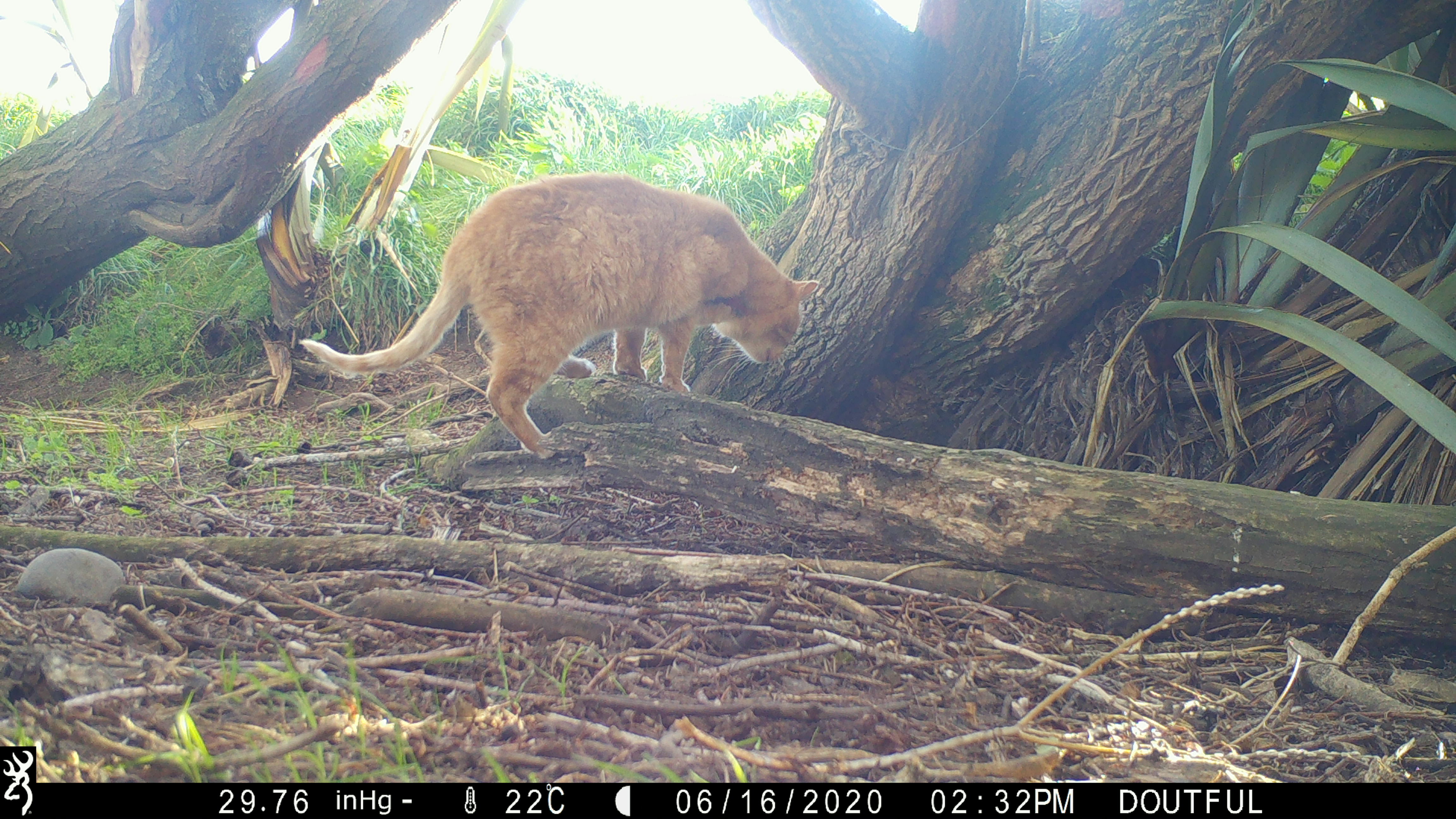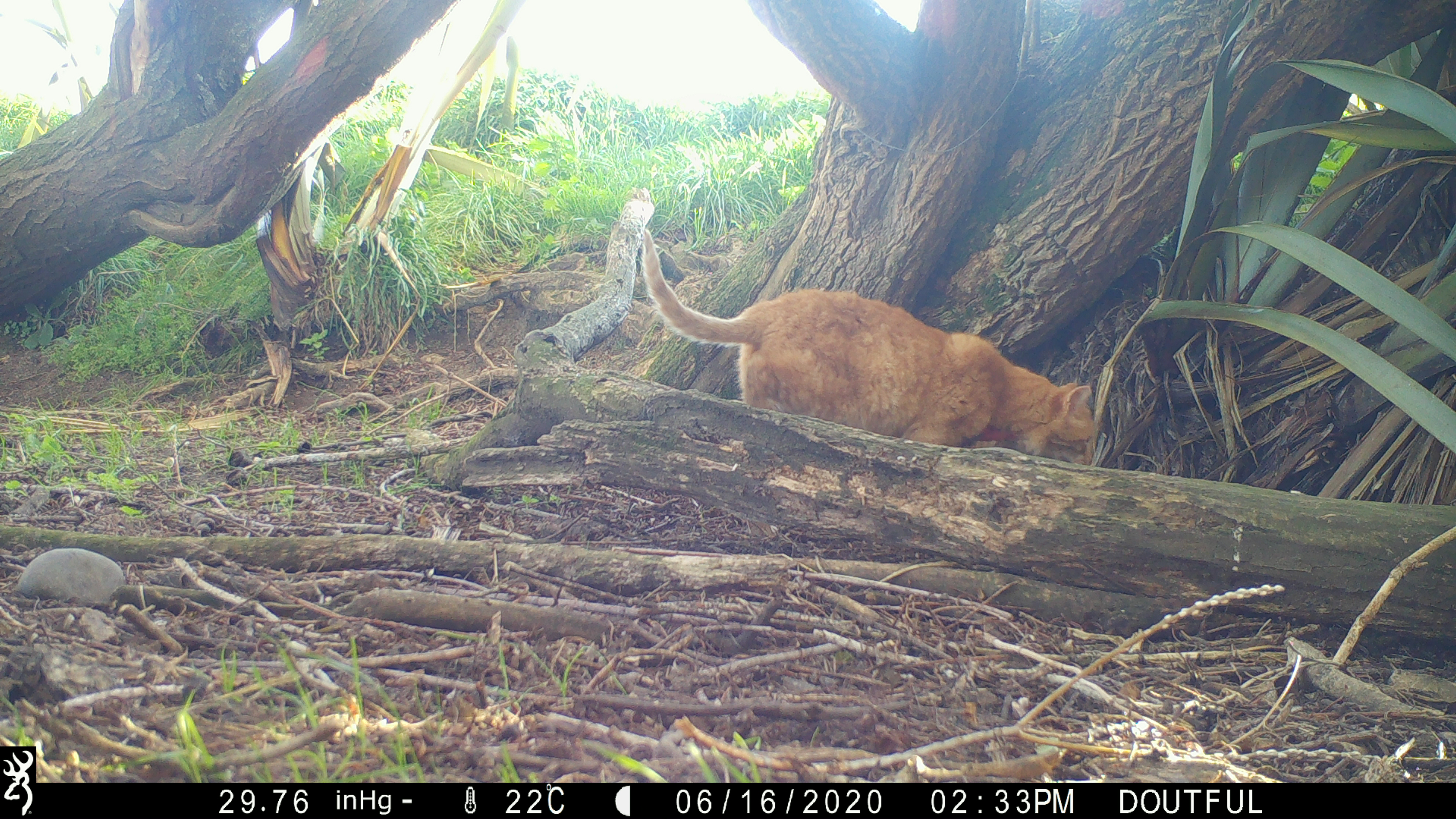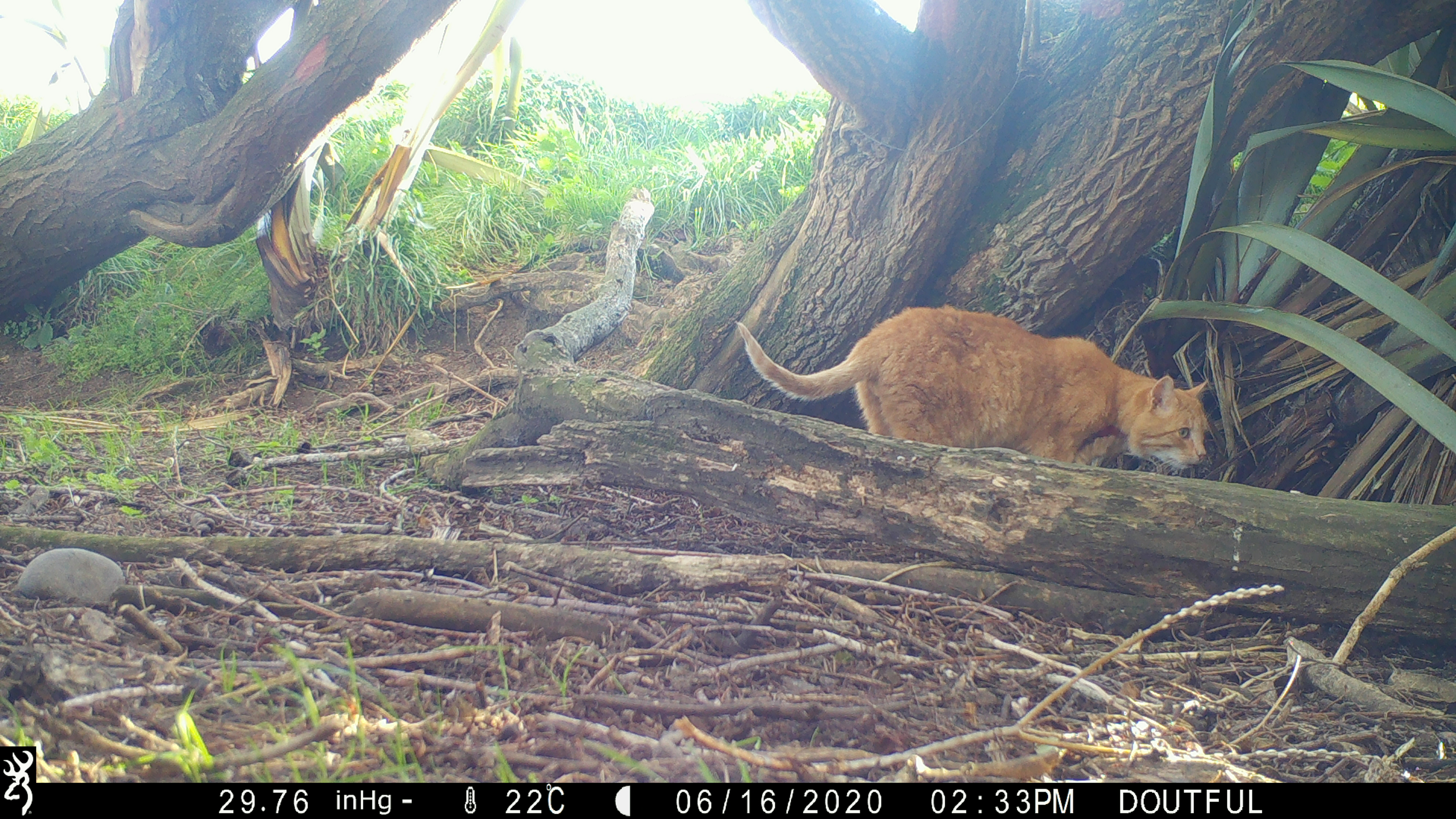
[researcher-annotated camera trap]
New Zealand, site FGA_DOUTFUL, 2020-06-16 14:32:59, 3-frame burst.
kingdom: Animalia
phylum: Chordata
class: Mammalia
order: Carnivora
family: Felidae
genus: Felis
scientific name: Felis catus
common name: domestic cat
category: cat